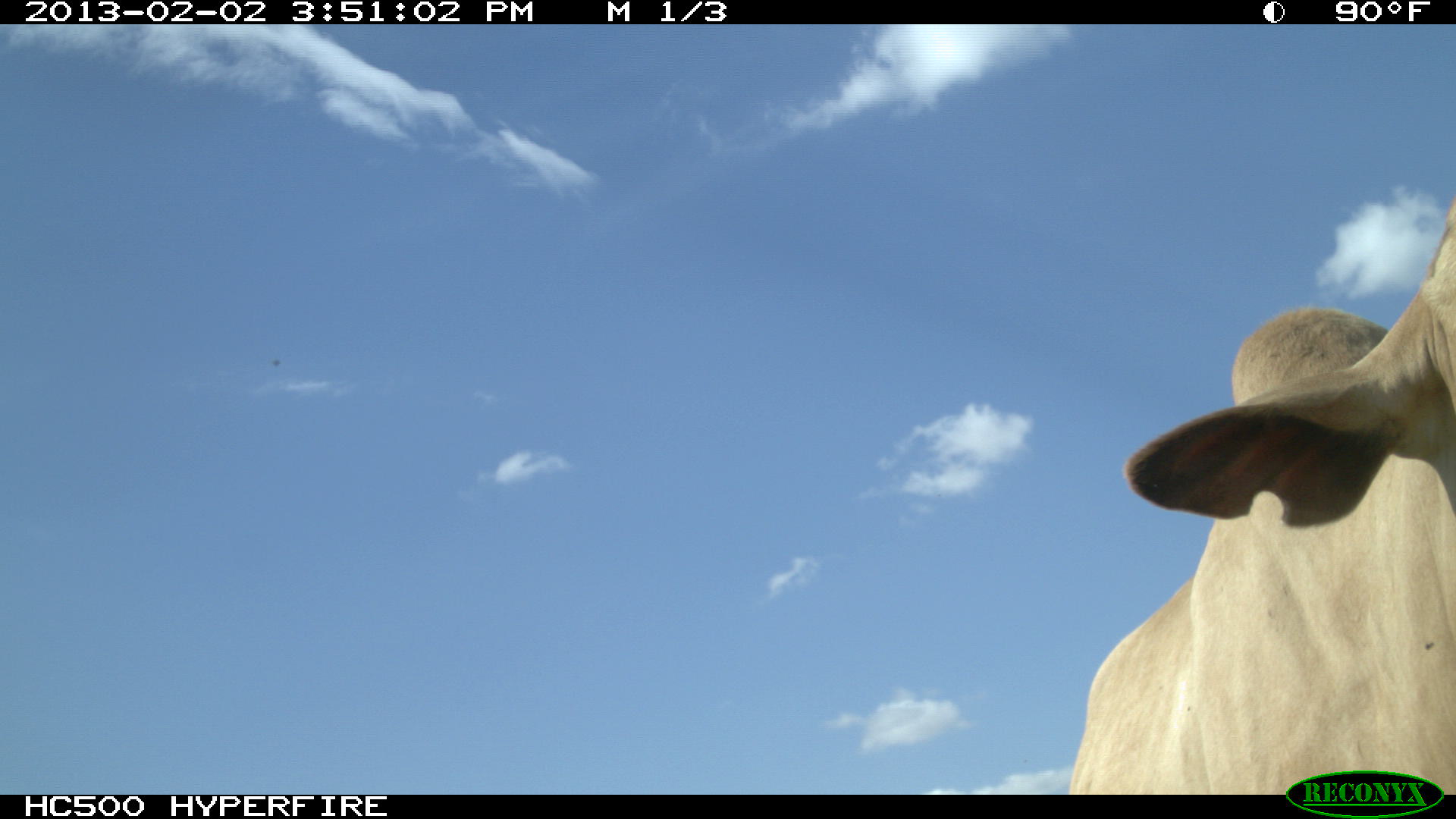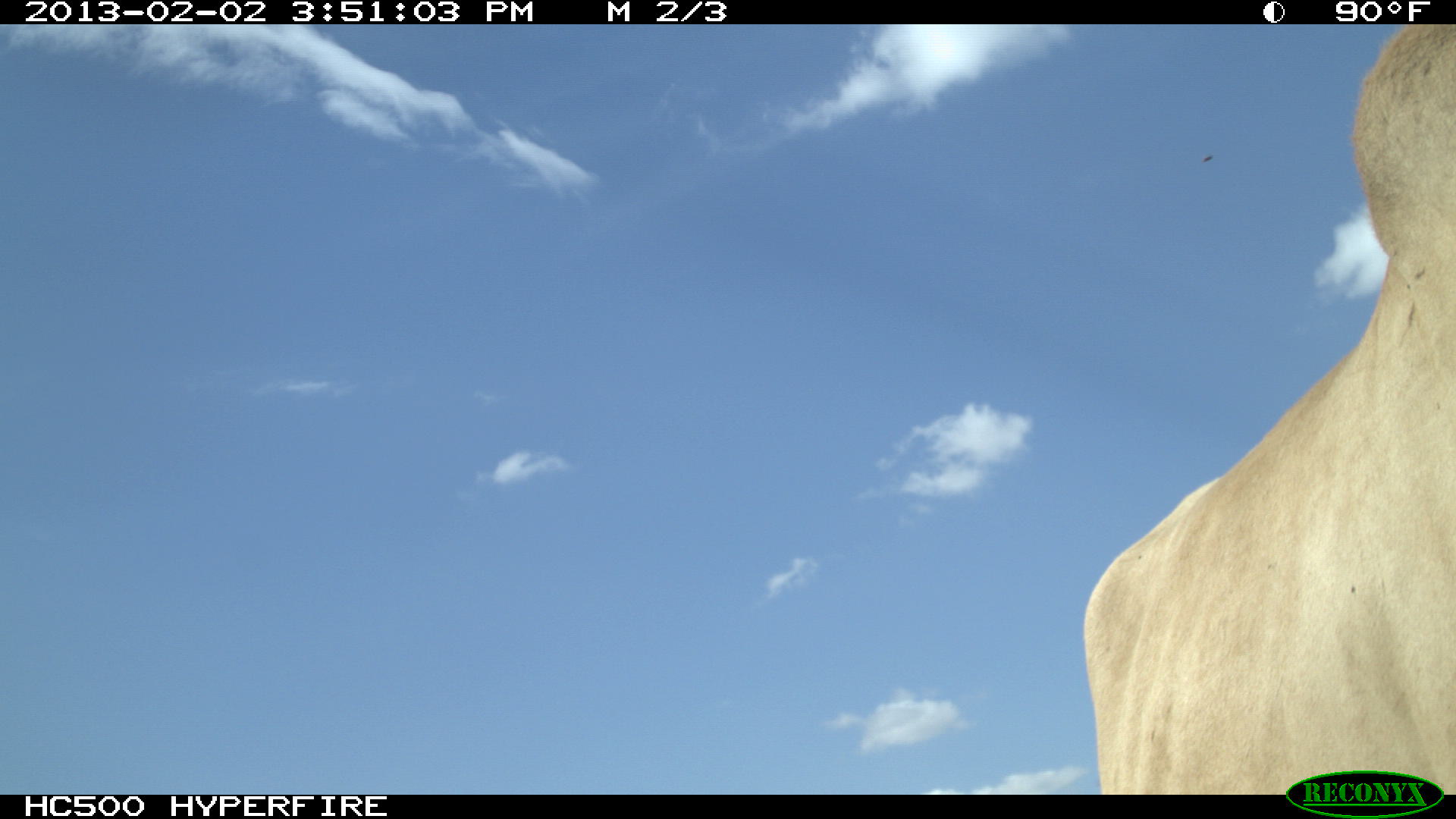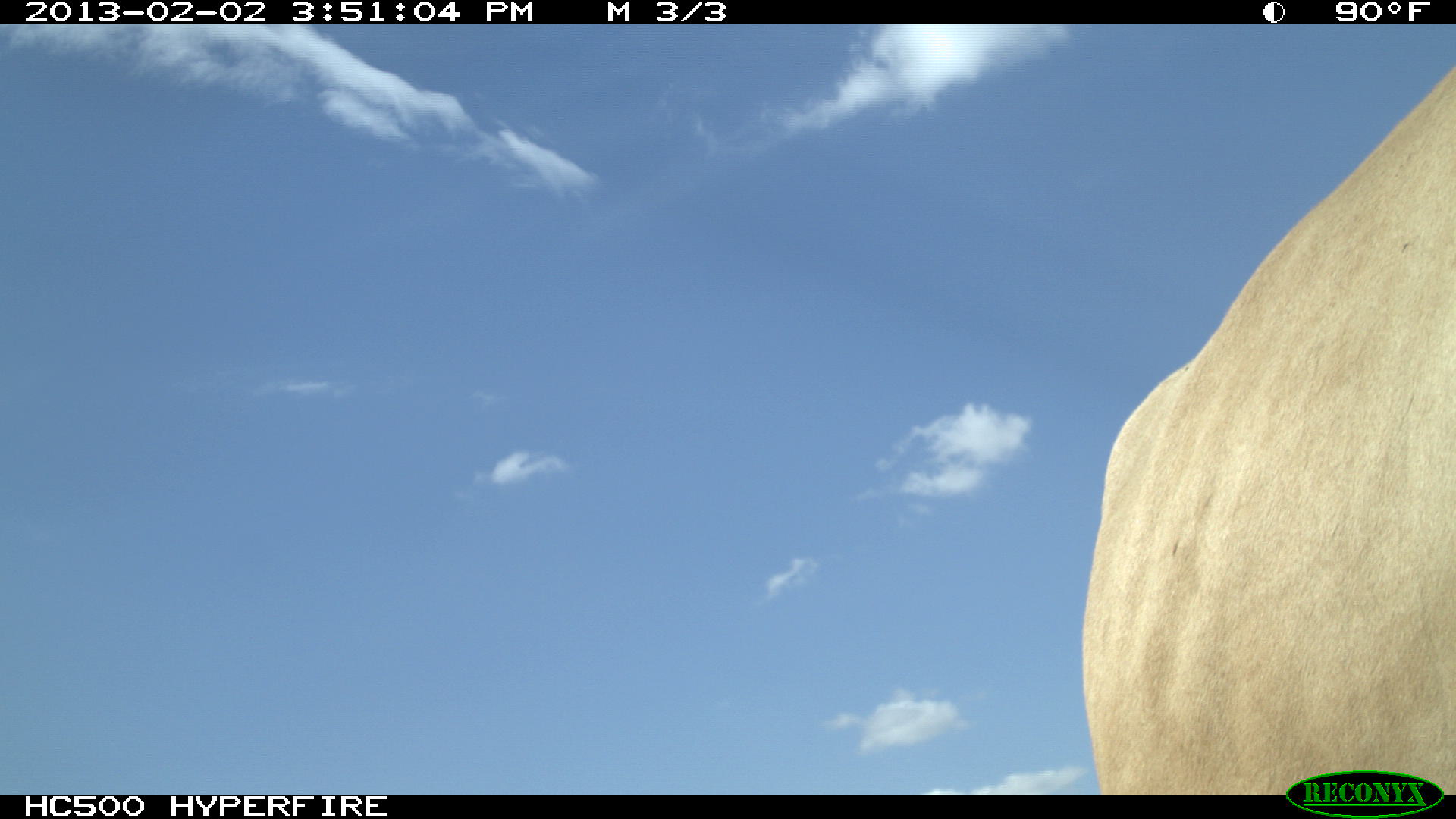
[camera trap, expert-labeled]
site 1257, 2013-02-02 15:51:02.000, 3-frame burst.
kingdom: Animalia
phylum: Chordata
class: Mammalia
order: Artiodactyla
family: Bovidae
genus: Bos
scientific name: Bos taurus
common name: domestic cattle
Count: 1.